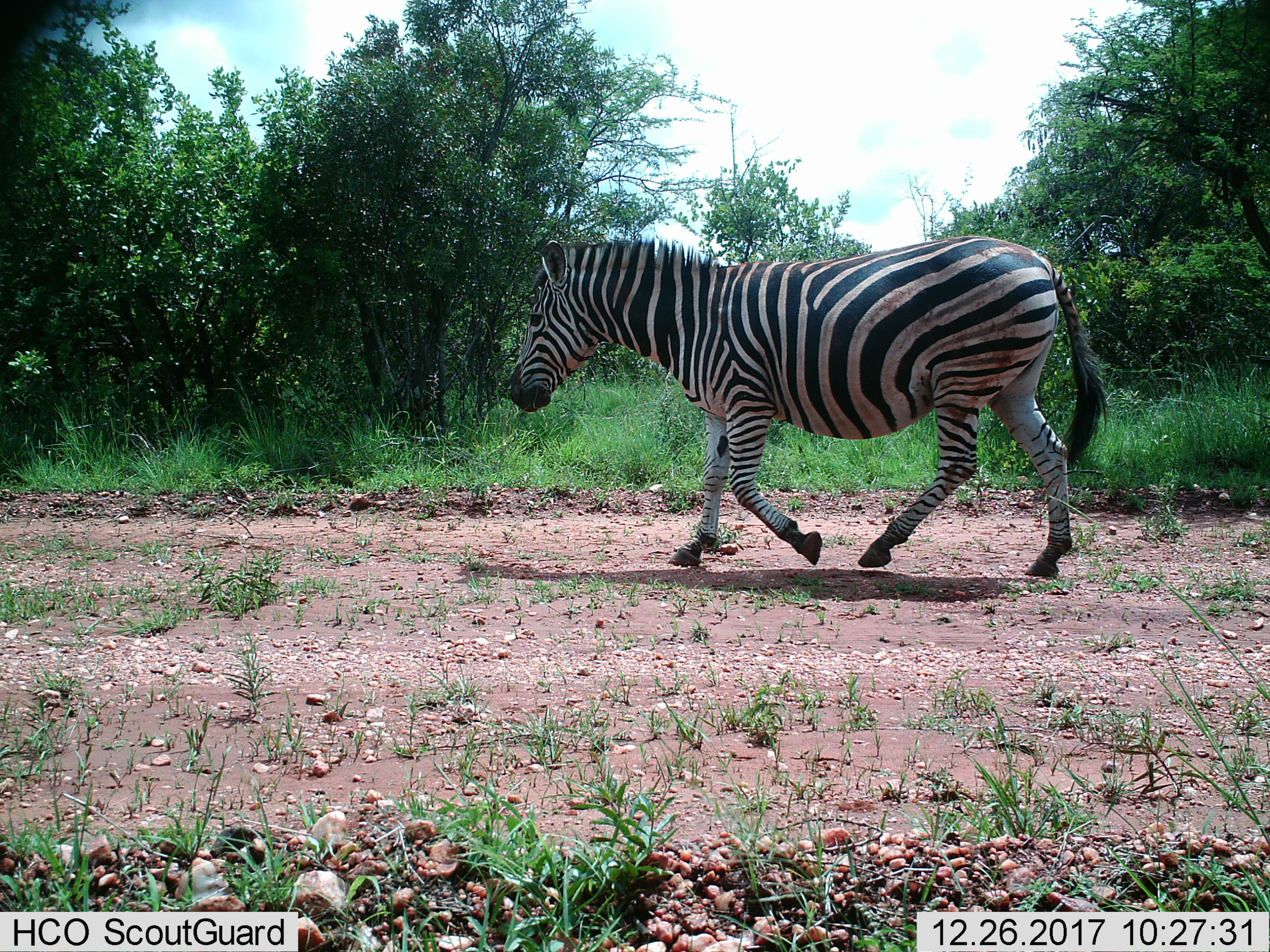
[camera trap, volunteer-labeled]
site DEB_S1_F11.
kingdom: Animalia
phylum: Chordata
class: Mammalia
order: Perissodactyla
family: Equidae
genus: Equus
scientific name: Equus quagga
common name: plains zebra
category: zebraplains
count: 1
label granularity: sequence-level